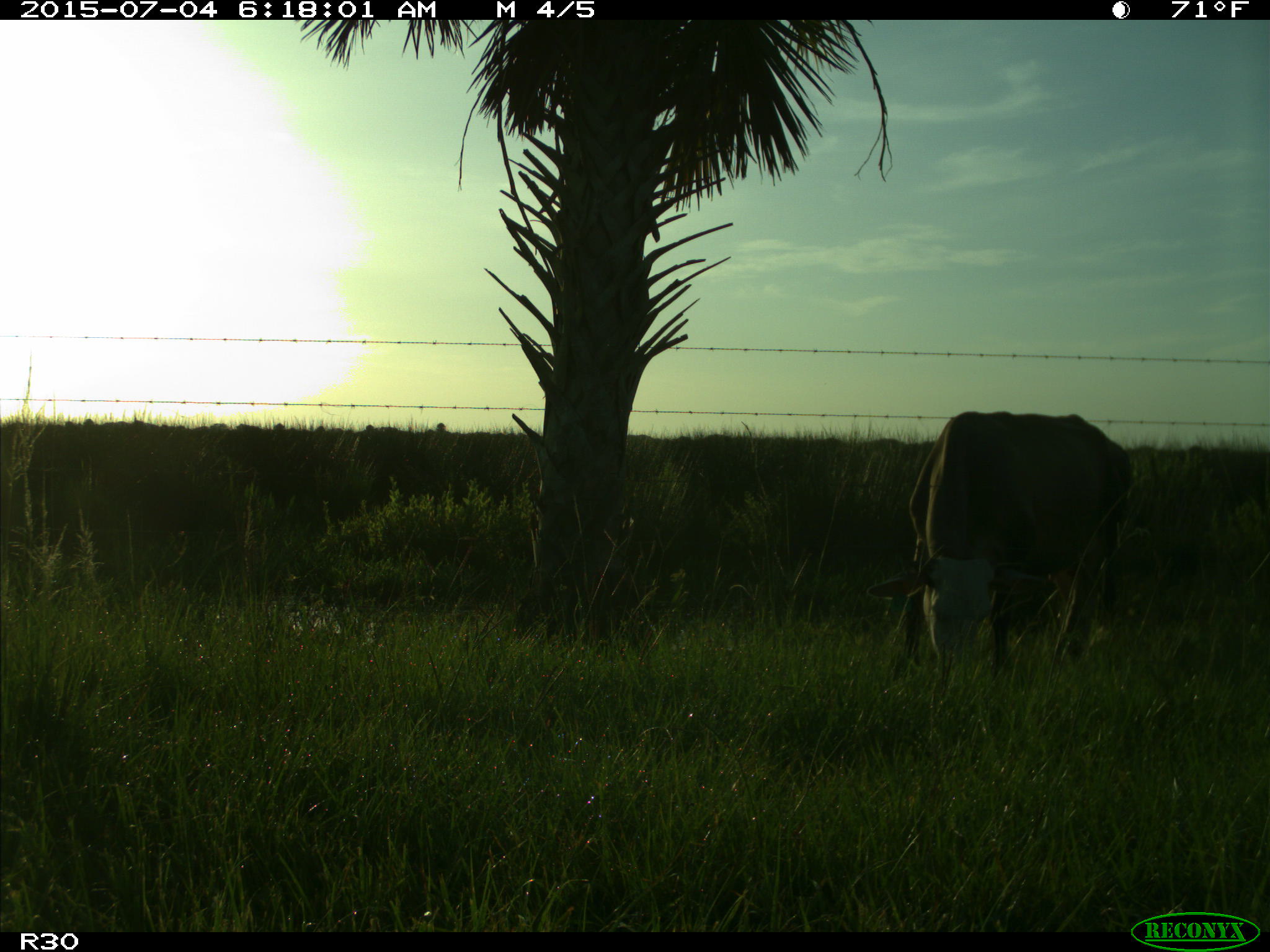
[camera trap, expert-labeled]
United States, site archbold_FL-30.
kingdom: Animalia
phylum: Chordata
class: Mammalia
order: Artiodactyla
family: Bovidae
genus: Bos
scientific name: Bos taurus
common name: domestic cow